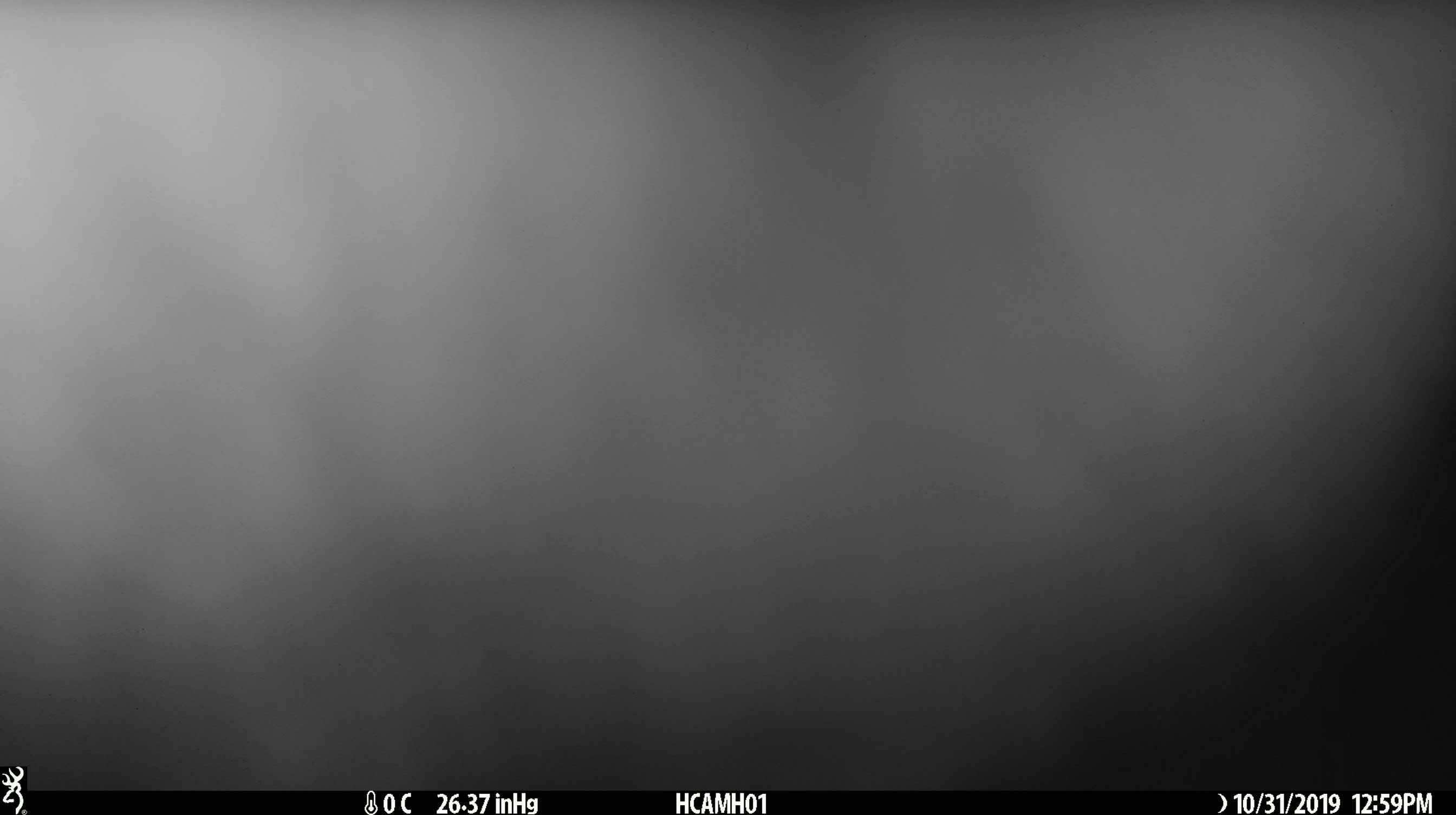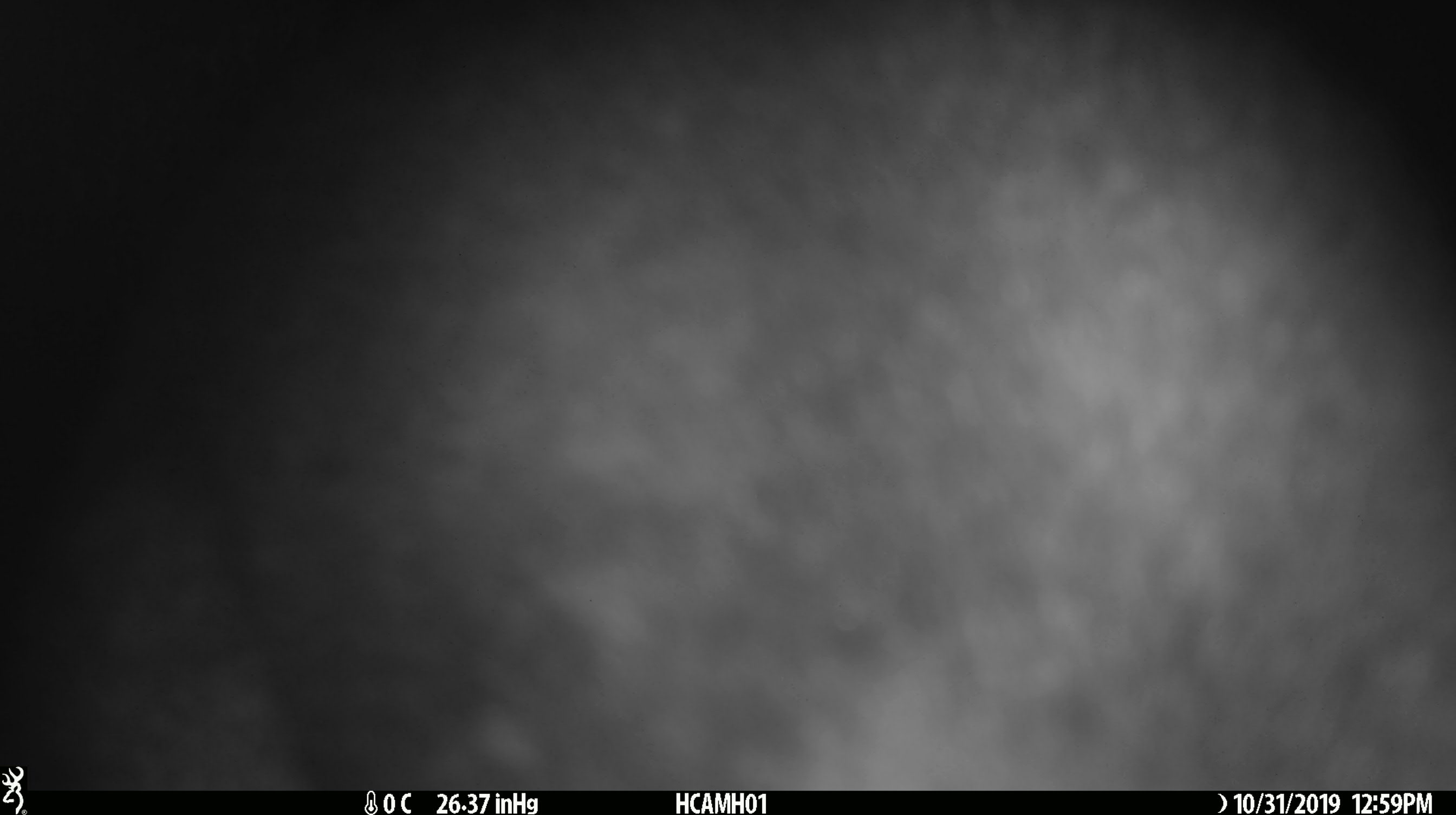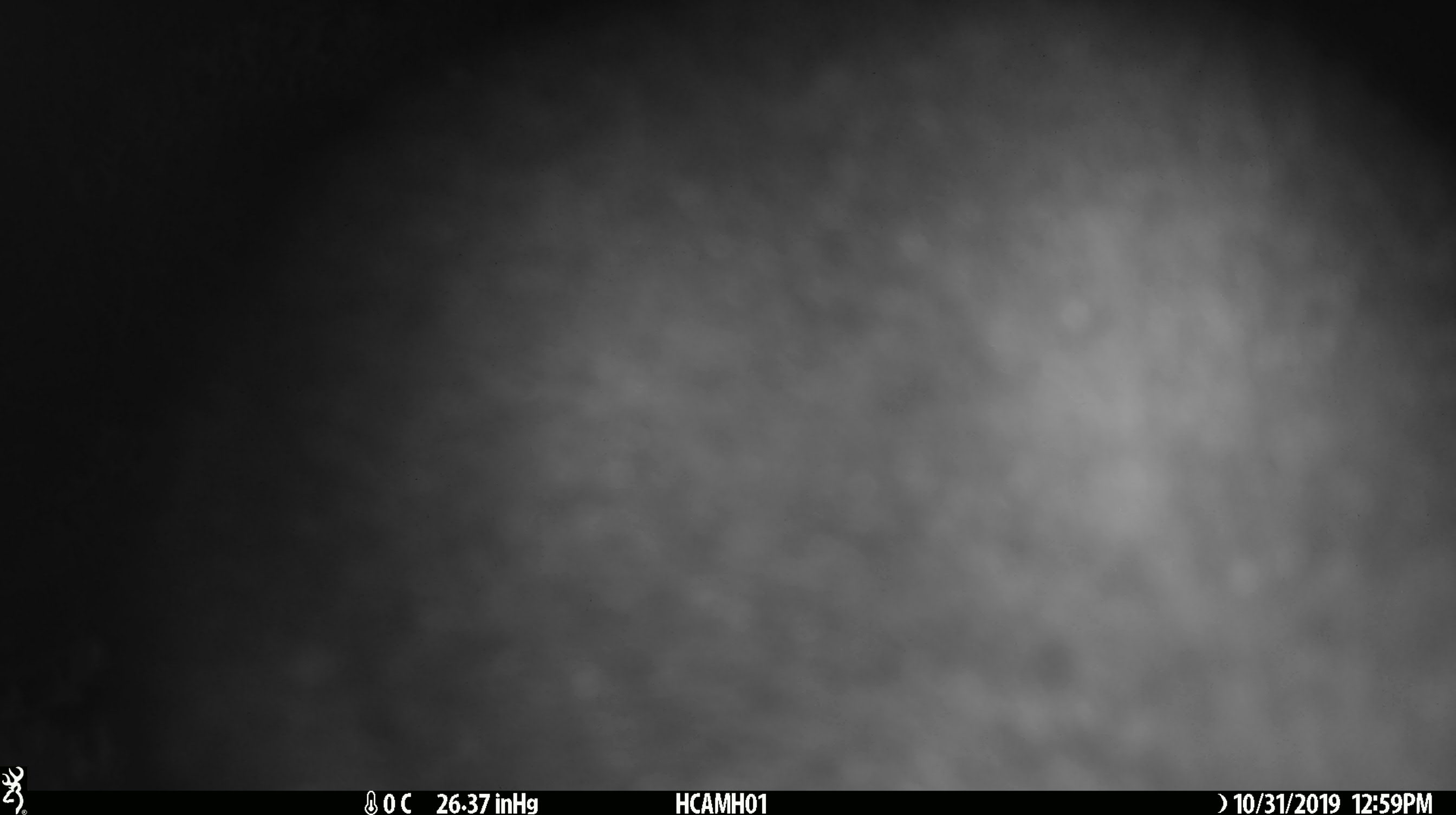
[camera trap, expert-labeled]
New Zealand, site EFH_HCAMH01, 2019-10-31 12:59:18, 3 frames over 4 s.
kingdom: Animalia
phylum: Chordata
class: Mammalia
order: Diprotodontia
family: Phalangeridae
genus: Trichosurus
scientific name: Trichosurus vulpecula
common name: common brushtail possum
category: possum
Possum (common brushtail possum) (Trichosurus vulpecula).